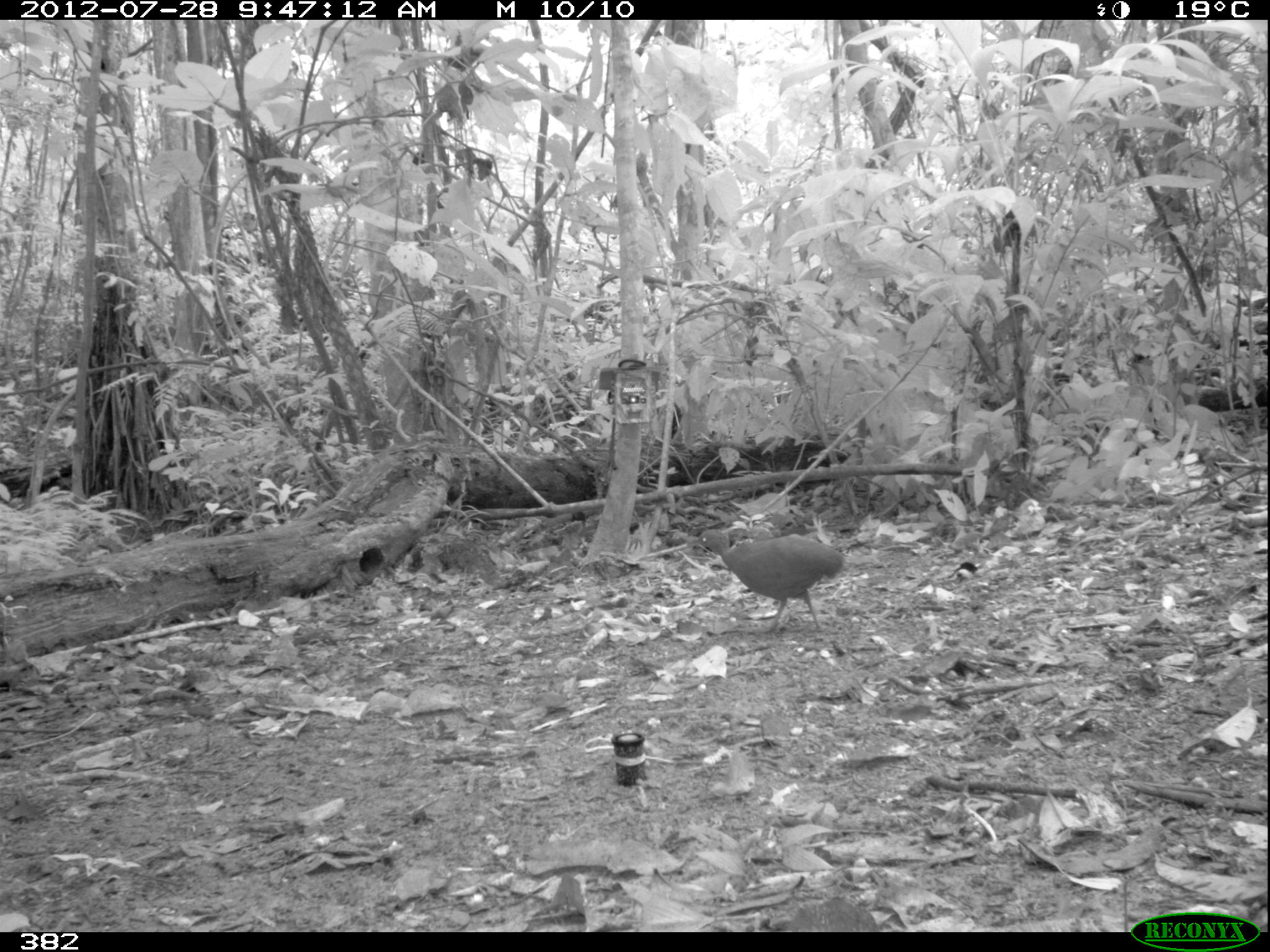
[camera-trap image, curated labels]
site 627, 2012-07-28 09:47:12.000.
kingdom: Animalia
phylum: Chordata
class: Aves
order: Galliformes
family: Phasianidae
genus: Alectoris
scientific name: Alectoris rufa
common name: red-legged partridge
Alectoris rufa (red-legged partridge).